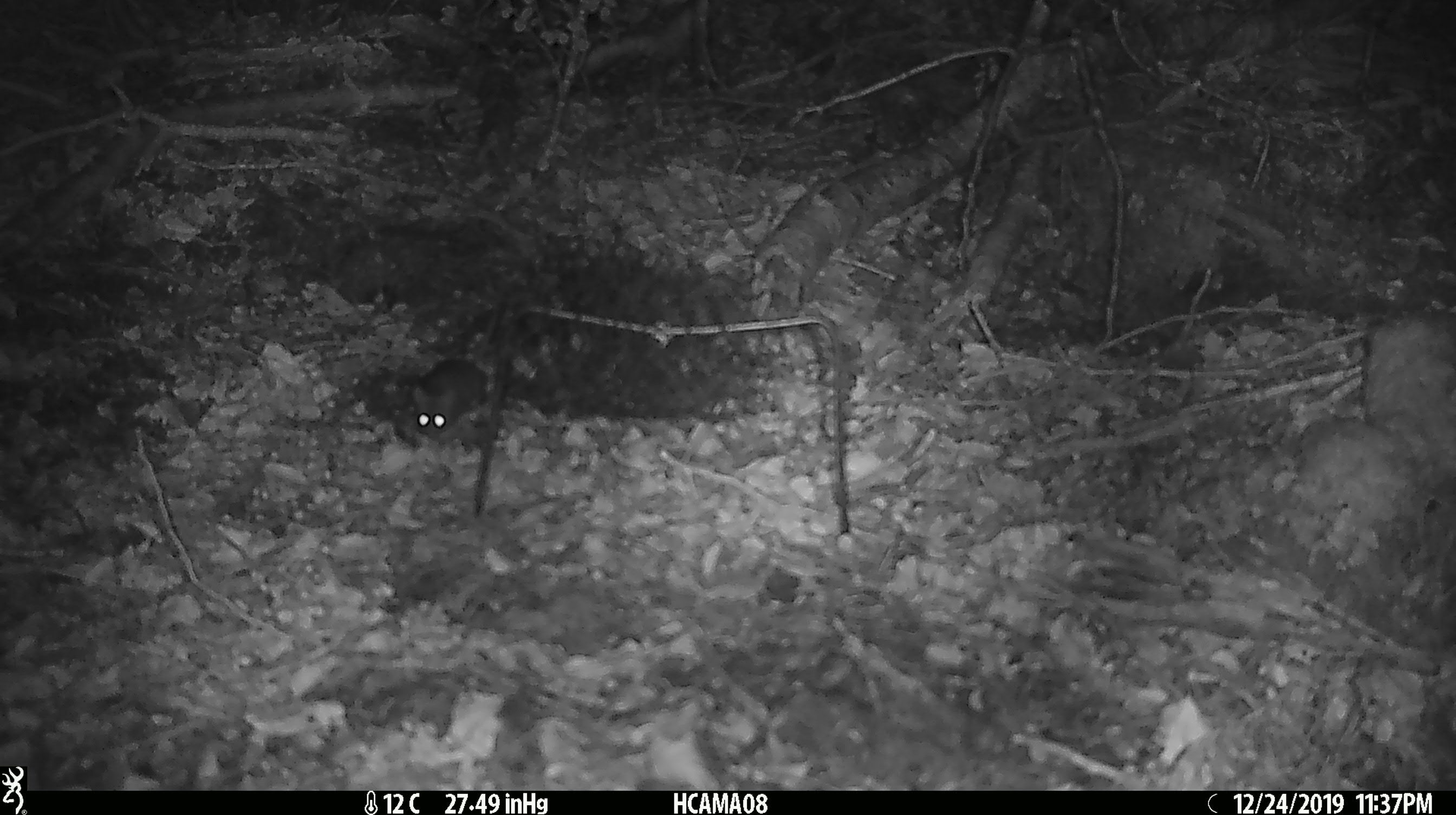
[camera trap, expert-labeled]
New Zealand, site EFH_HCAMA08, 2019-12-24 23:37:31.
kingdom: Animalia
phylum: Chordata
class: Mammalia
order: Rodentia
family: Muridae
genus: Mus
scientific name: Mus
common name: mouse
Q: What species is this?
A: Mouse (Mus).